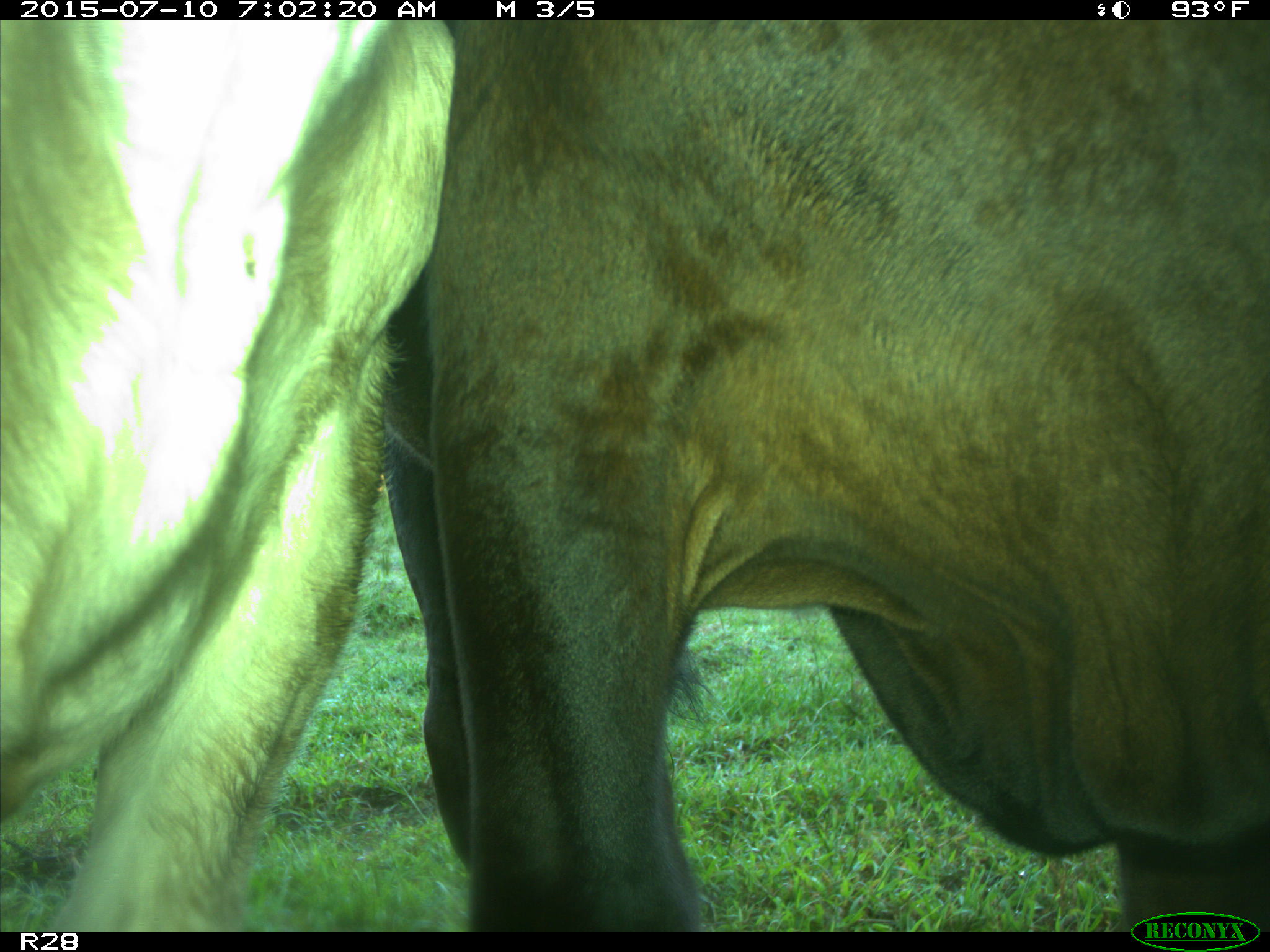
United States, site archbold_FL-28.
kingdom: Animalia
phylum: Chordata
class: Mammalia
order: Artiodactyla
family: Bovidae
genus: Bos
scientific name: Bos taurus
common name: domestic cow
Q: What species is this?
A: Bos taurus (domestic cow).